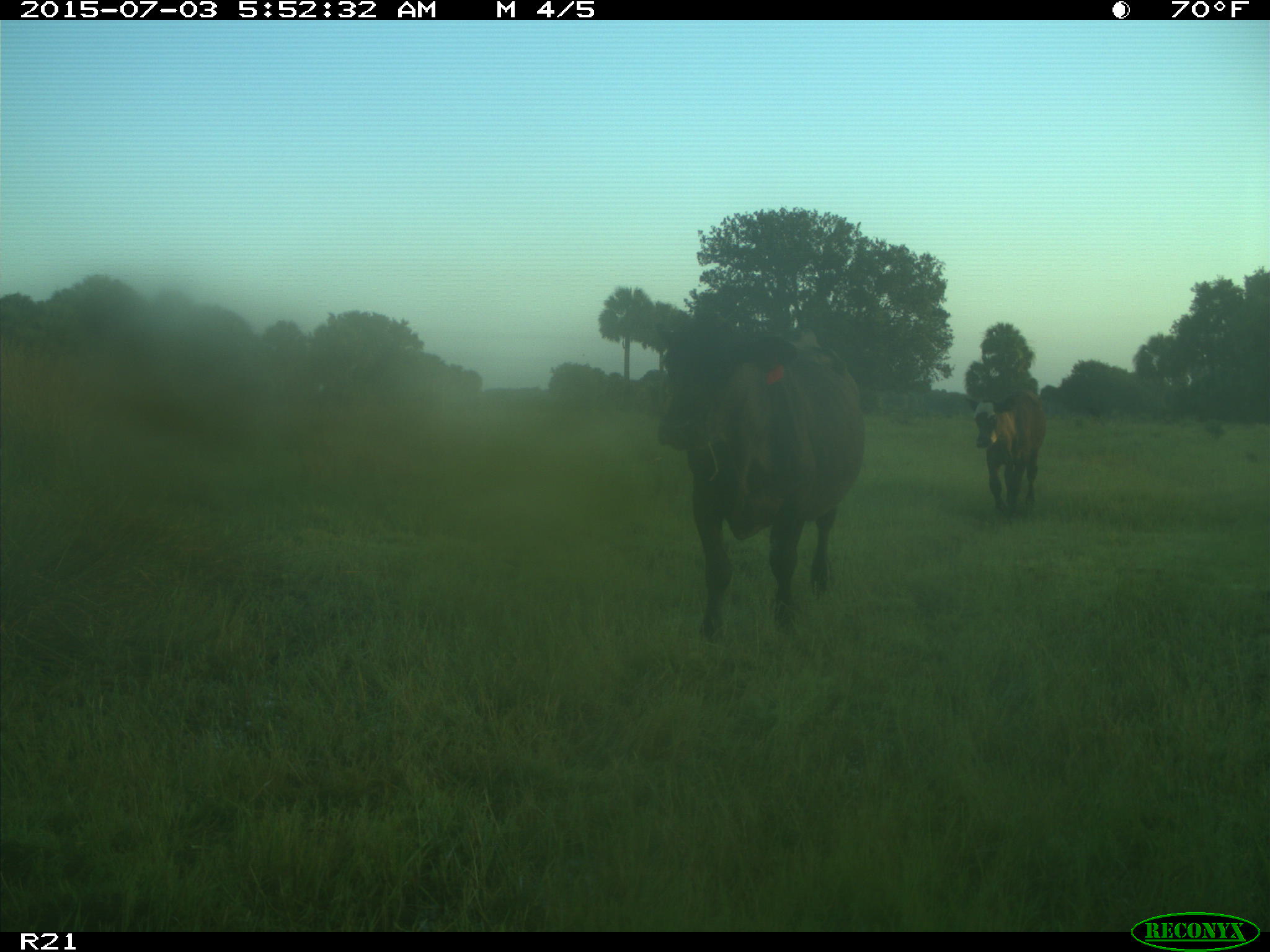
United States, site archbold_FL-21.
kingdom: Animalia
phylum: Chordata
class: Mammalia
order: Artiodactyla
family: Bovidae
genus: Bos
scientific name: Bos taurus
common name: domestic cow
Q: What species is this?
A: Bos taurus (domestic cow).